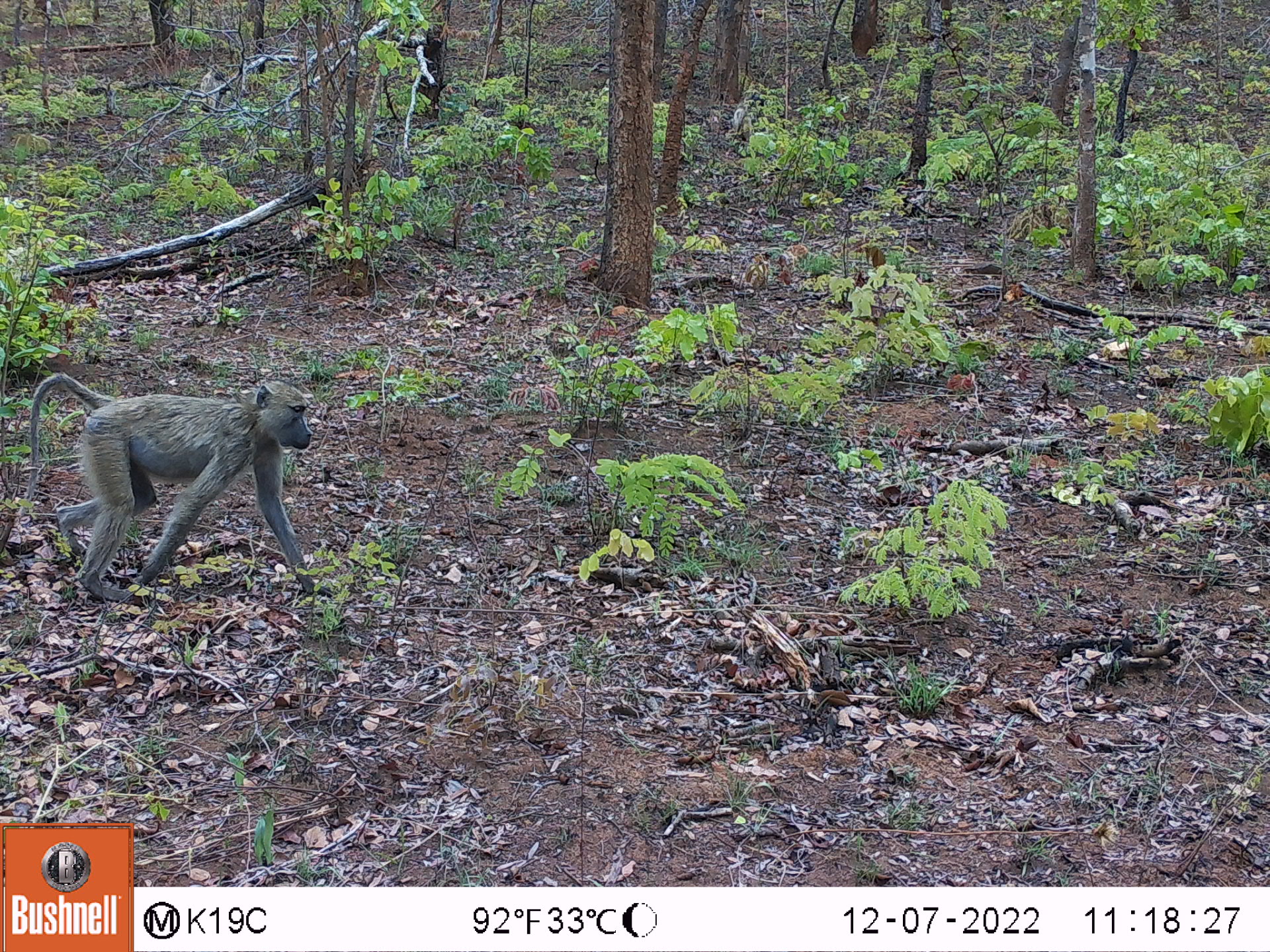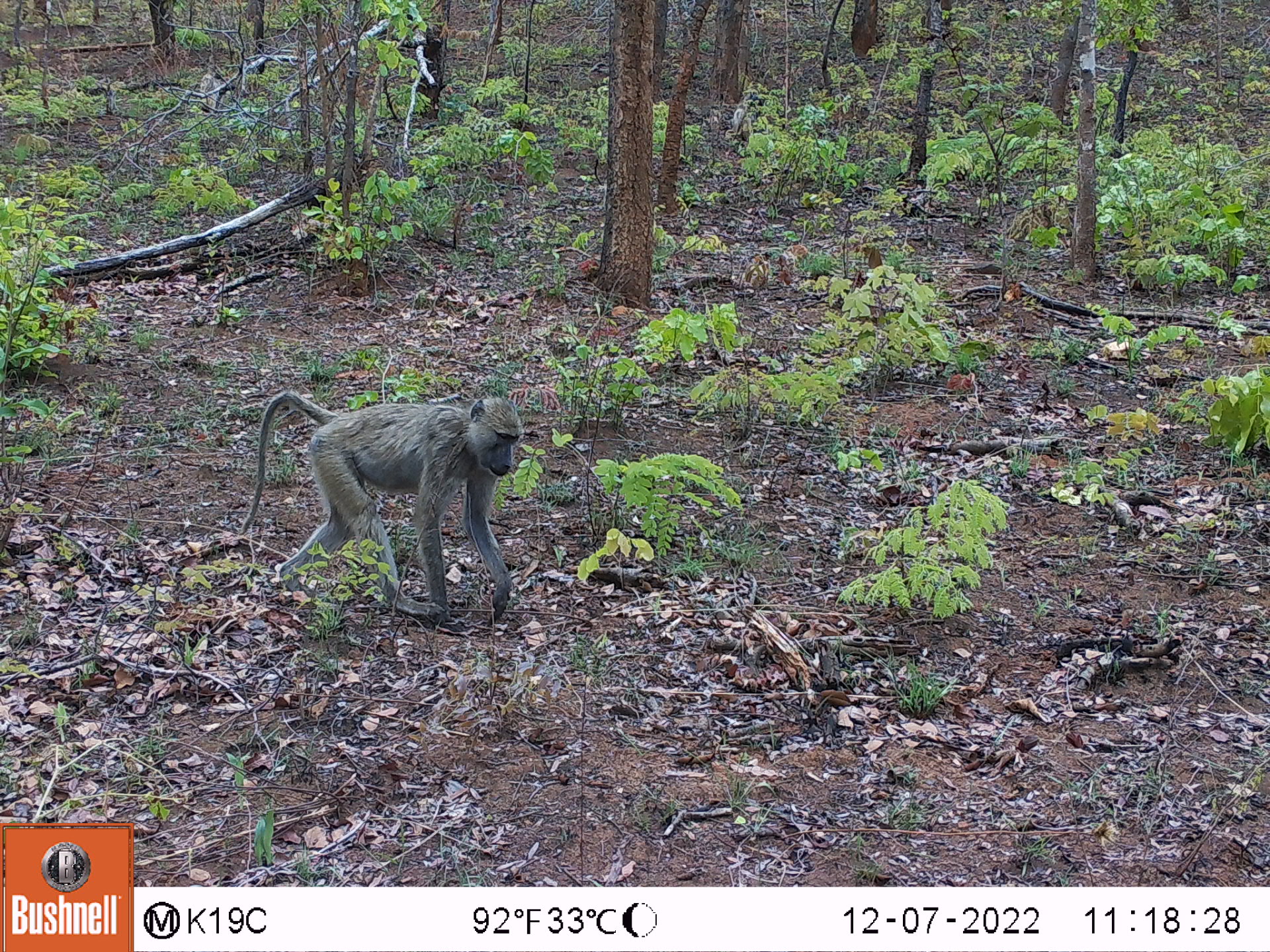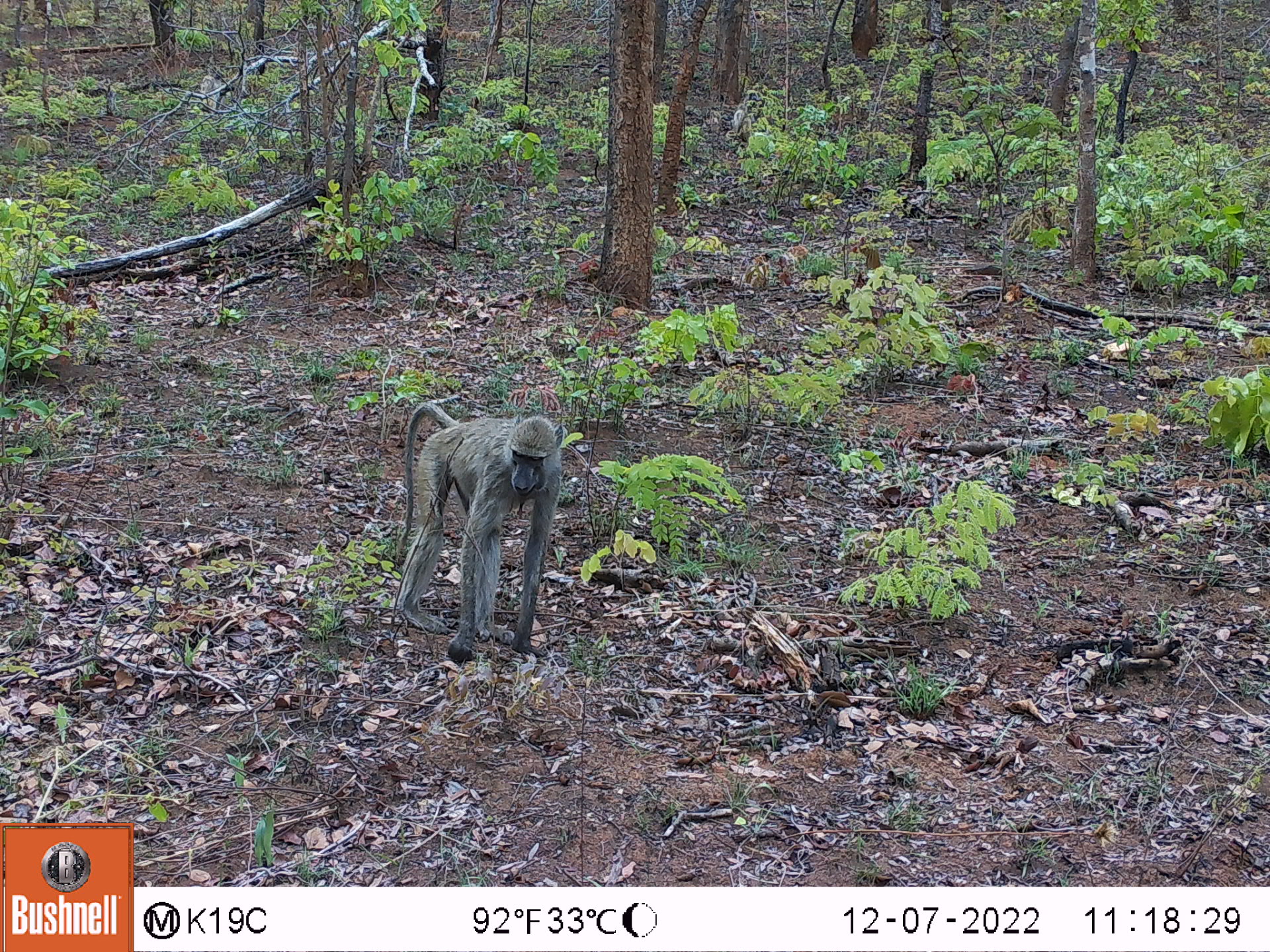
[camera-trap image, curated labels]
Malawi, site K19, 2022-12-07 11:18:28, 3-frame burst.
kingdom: Animalia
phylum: Chordata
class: Mammalia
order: Primates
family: Cercopithecidae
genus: Papio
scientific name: Papio cynocephalus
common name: yellow baboon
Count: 3.